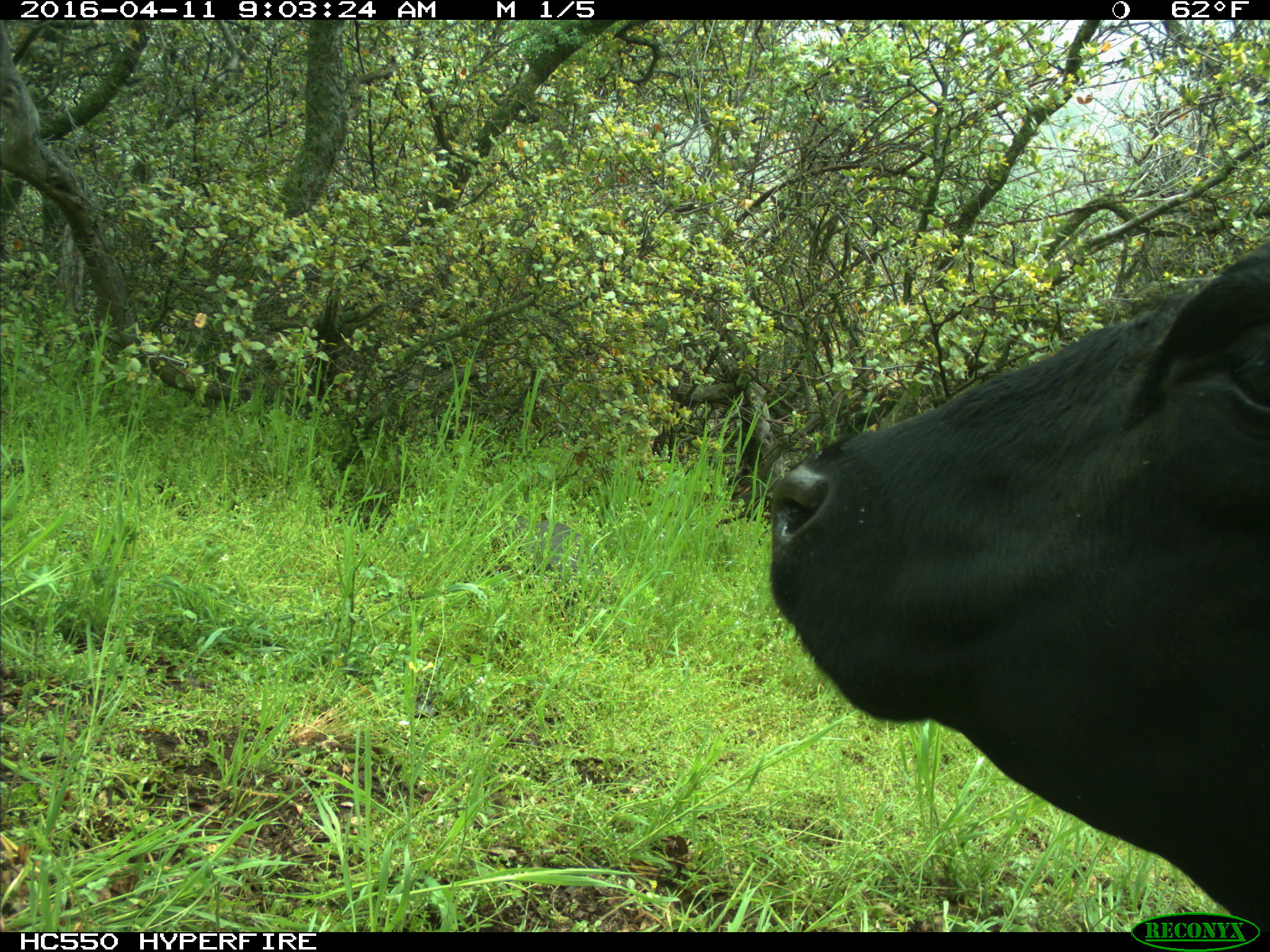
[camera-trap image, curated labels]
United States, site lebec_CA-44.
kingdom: Animalia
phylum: Chordata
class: Mammalia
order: Artiodactyla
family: Bovidae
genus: Bos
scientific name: Bos taurus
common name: domestic cow